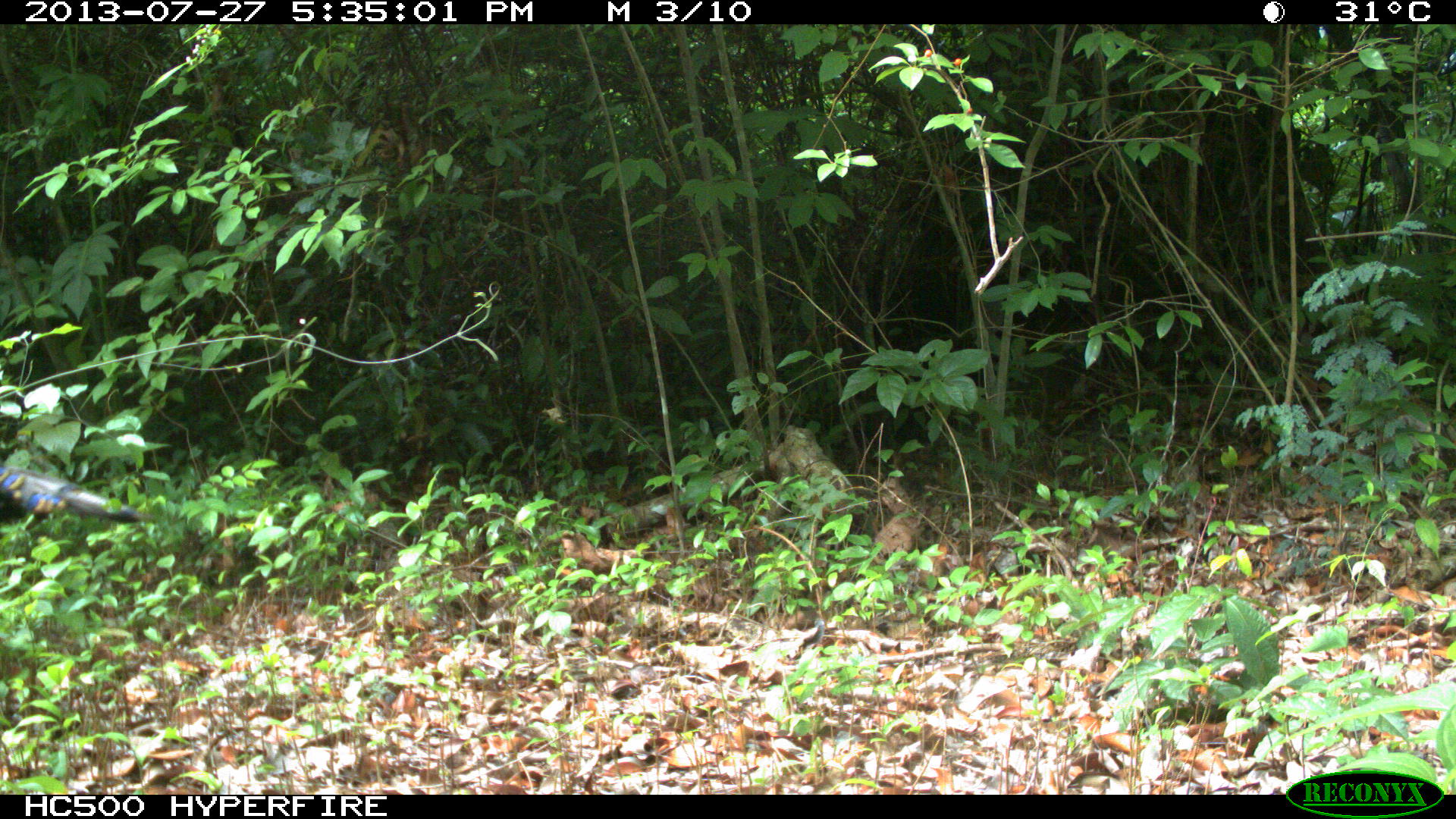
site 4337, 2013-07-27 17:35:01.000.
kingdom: Animalia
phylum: Chordata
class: Aves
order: Galliformes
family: Phasianidae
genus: Meleagris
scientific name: Meleagris ocellata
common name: ocellated turkey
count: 1